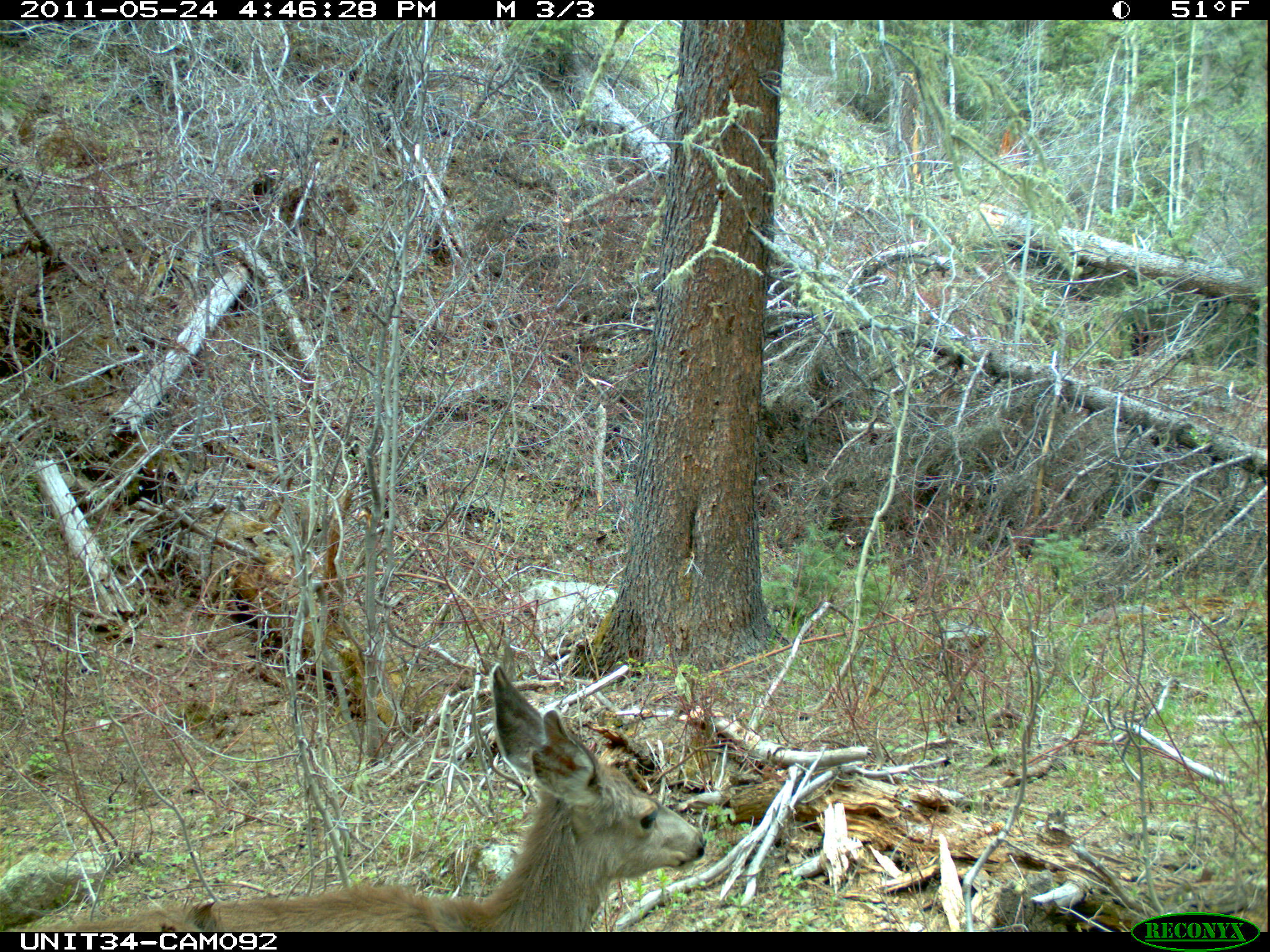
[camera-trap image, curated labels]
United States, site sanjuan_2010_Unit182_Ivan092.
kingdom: Animalia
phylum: Chordata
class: Mammalia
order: Artiodactyla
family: Cervidae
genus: Odocoileus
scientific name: Odocoileus hemionus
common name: mule deer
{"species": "Odocoileus hemionus (mule deer)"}